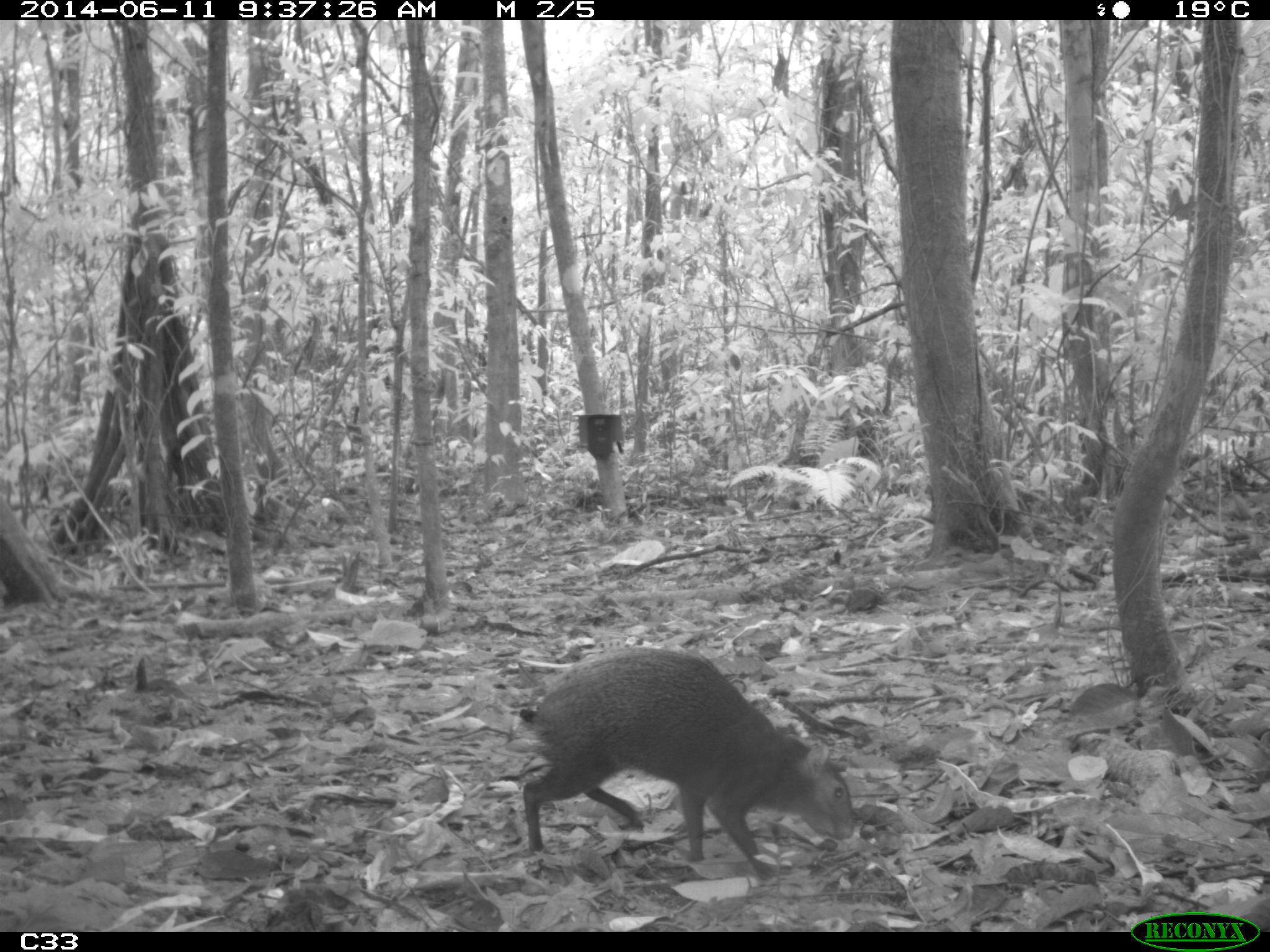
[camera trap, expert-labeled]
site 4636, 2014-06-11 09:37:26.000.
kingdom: Animalia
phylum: Chordata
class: Mammalia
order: Rodentia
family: Dasyproctidae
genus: Dasyprocta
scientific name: Dasyprocta leporina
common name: red-rumped agouti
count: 1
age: adult